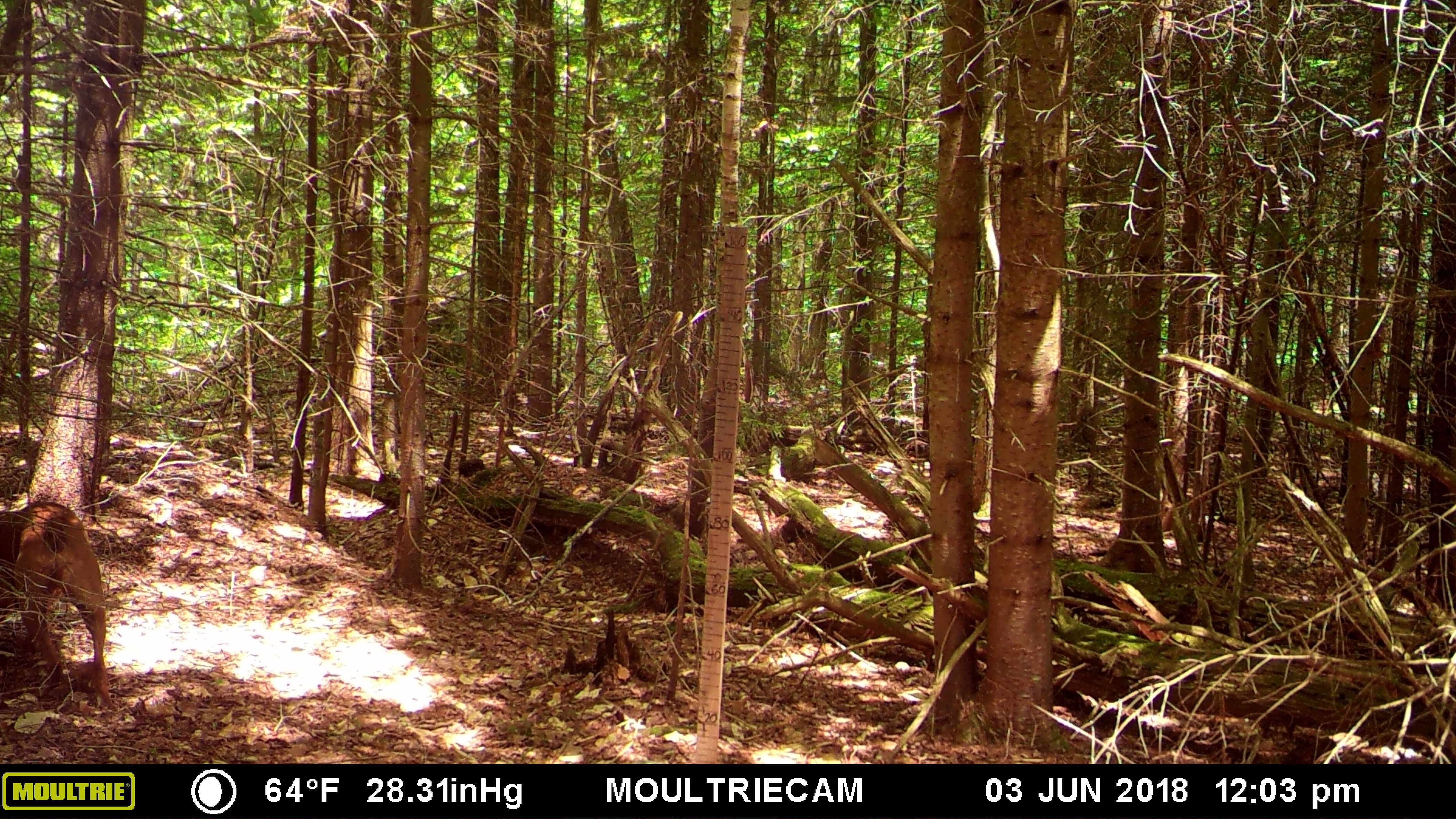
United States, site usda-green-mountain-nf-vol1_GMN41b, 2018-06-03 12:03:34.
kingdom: Animalia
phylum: Chordata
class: Mammalia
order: Carnivora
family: Canidae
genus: Canis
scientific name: Canis familiaris familiaris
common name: domestic dog